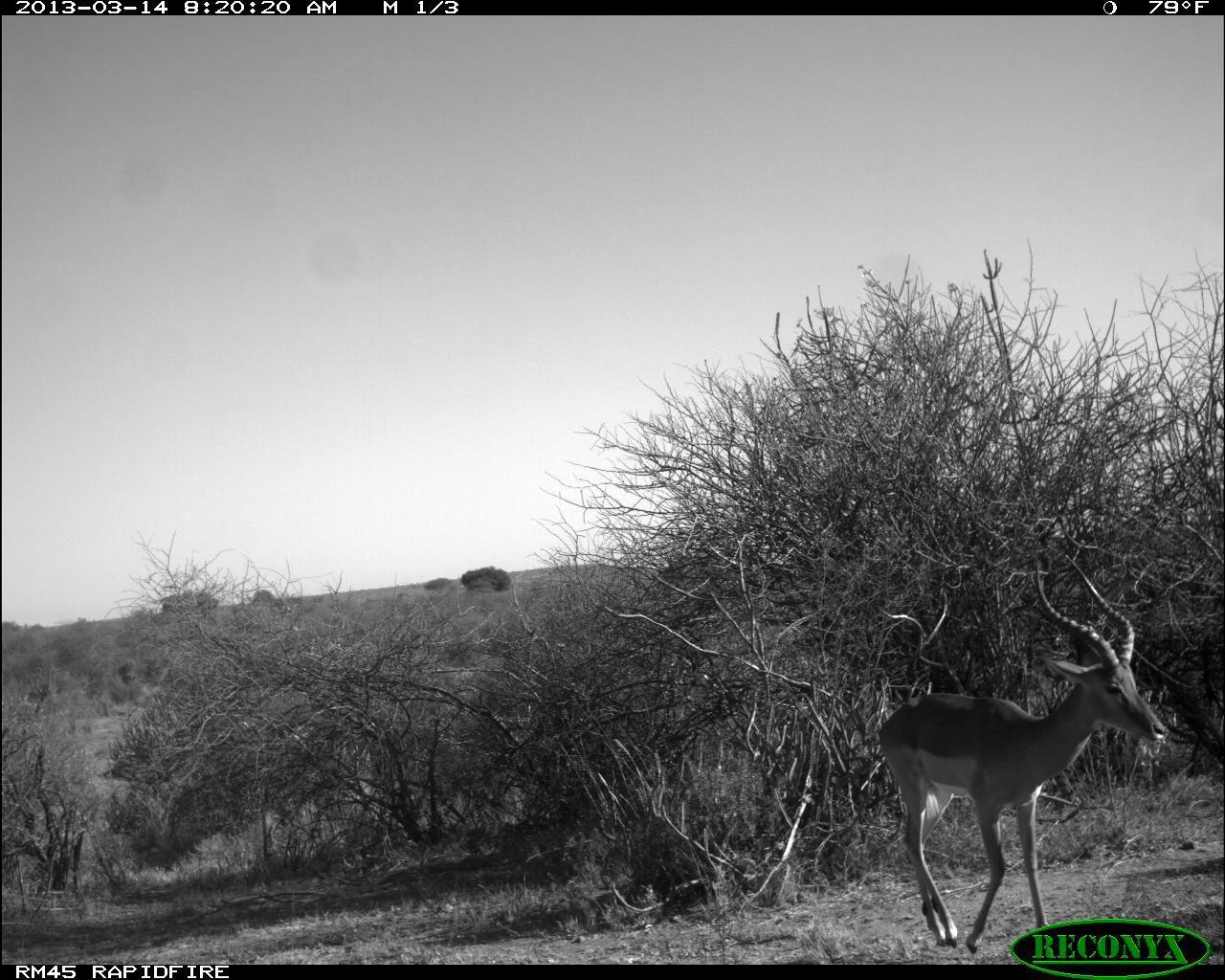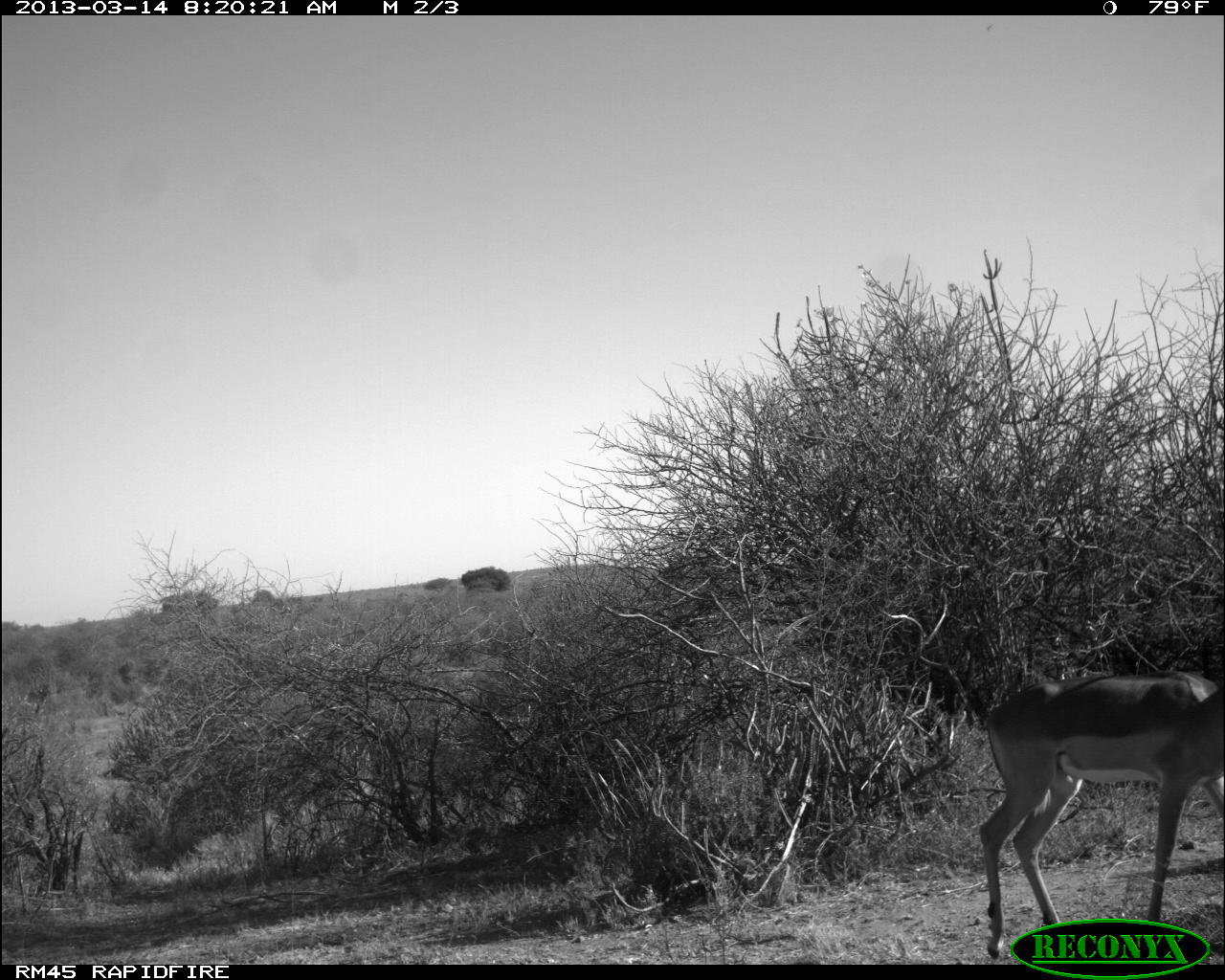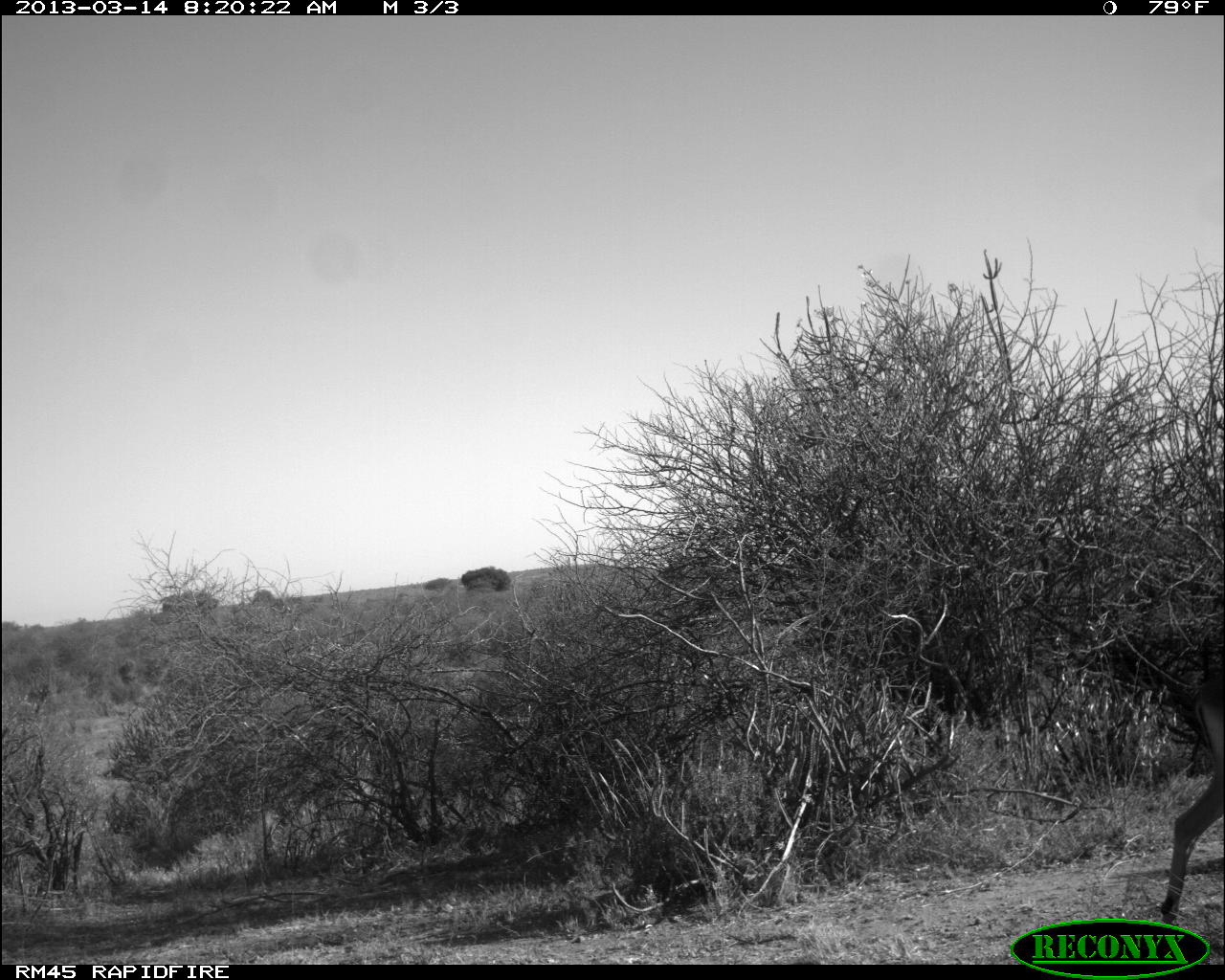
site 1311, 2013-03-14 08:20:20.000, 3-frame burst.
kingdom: Animalia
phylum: Chordata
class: Mammalia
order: Artiodactyla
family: Bovidae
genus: Aepyceros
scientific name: Aepyceros melampus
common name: impala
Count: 1.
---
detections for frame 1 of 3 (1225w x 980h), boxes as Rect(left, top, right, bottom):
aepyceros melampus: Rect(876, 554, 1169, 953)